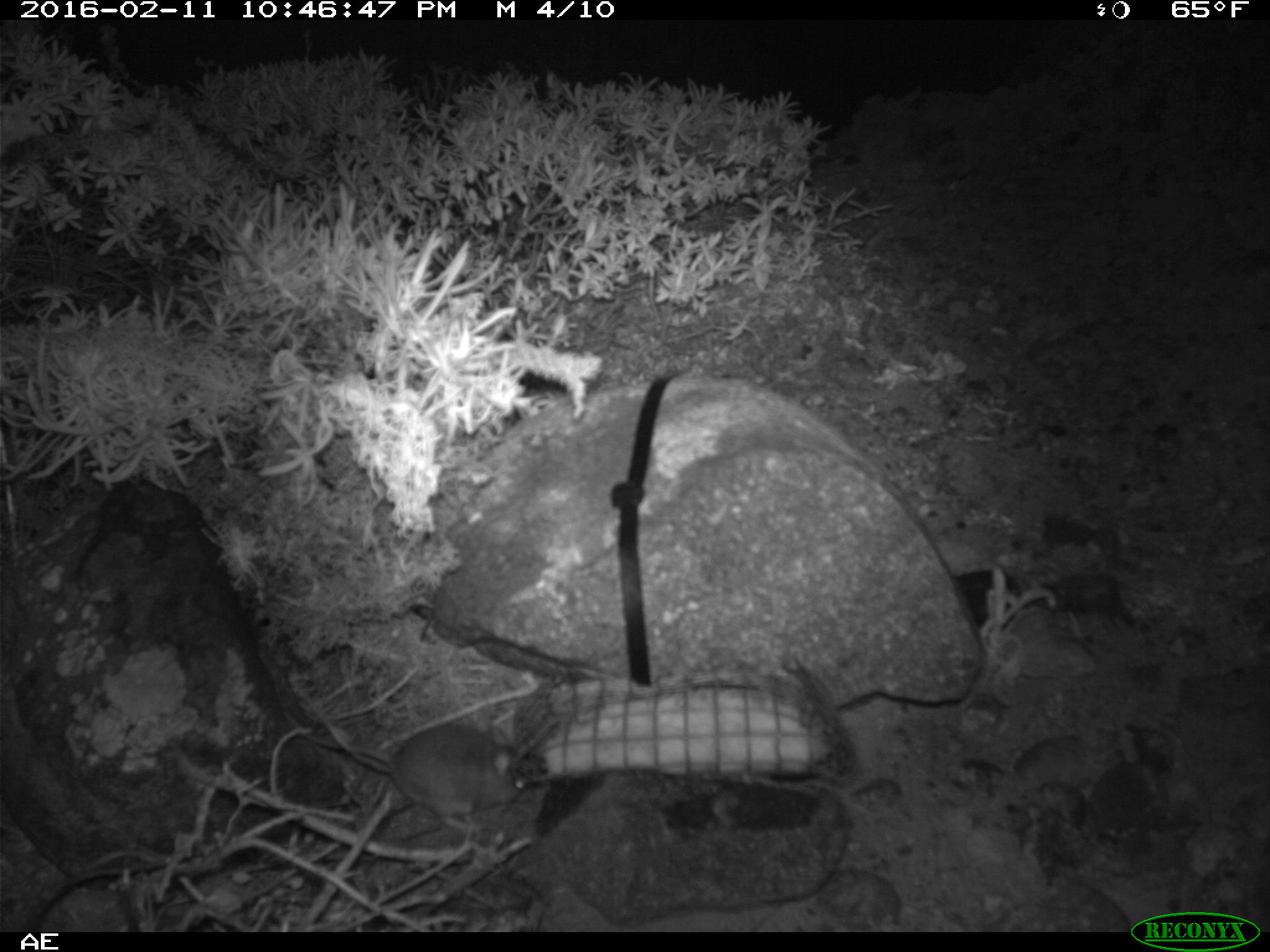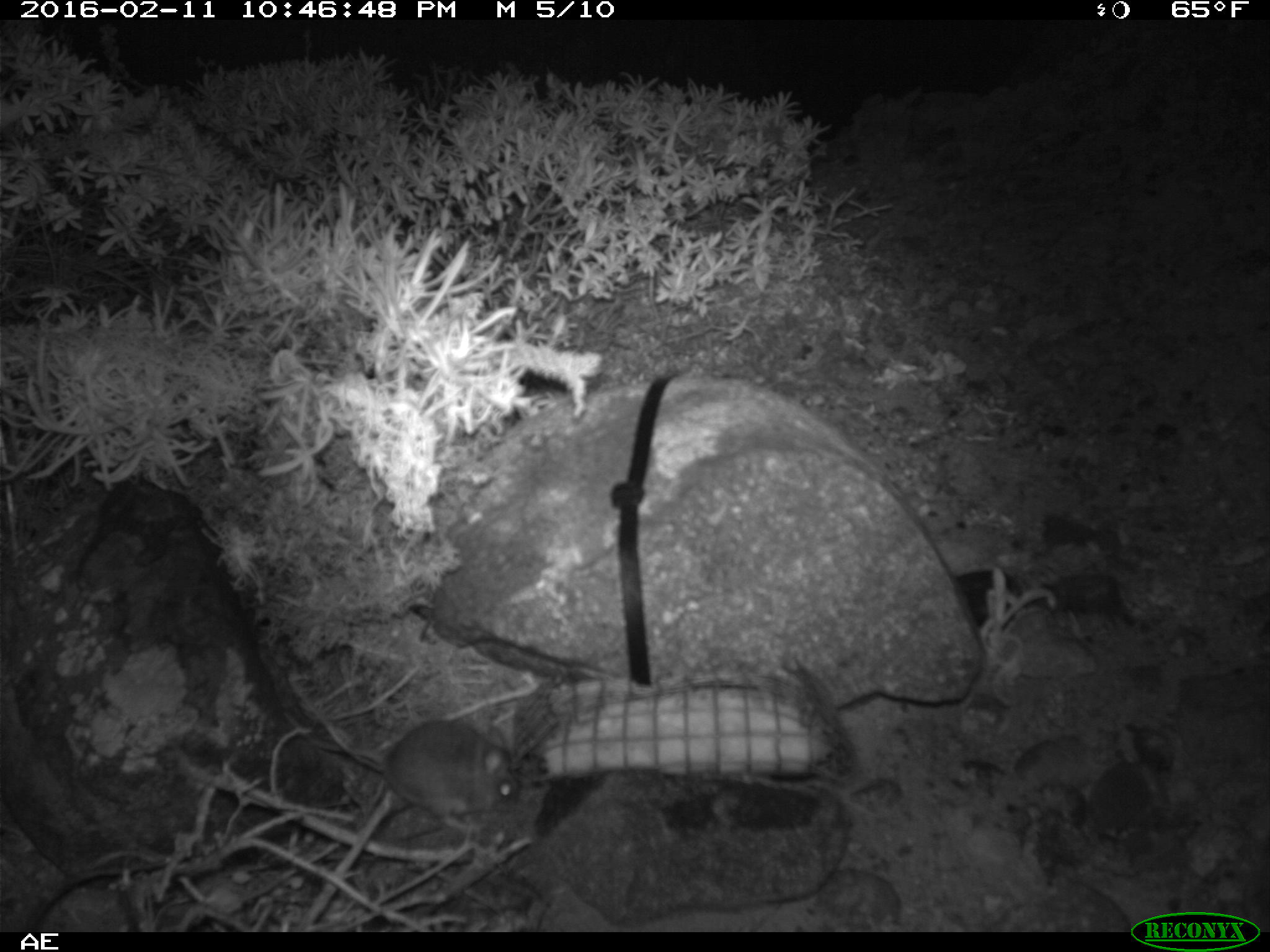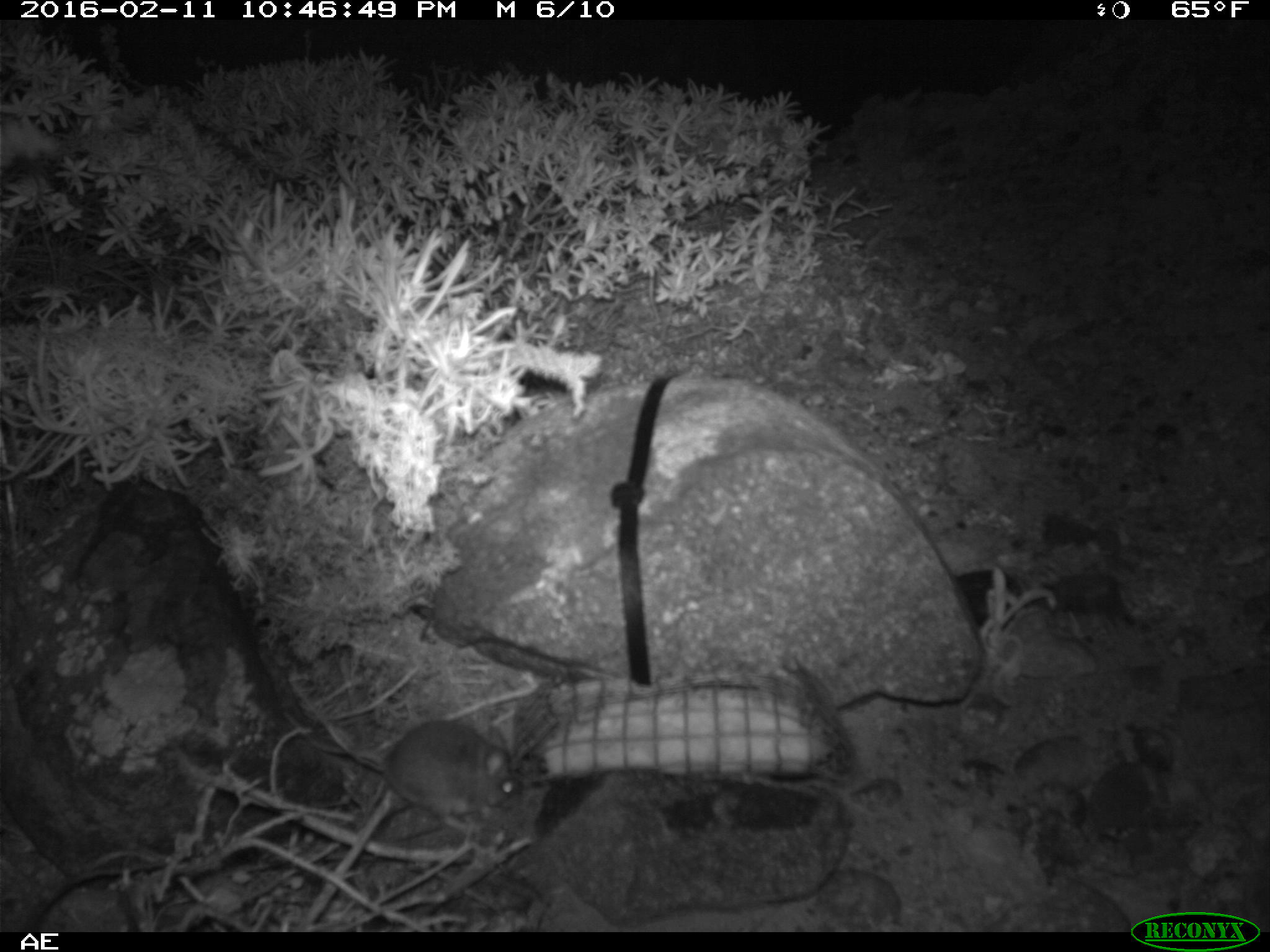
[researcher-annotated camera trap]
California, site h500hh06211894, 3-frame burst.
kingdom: Animalia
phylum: Chordata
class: Mammalia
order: Rodentia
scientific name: Rodentia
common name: rodent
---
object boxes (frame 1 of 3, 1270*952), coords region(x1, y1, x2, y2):
rodent: region(282, 710, 523, 831)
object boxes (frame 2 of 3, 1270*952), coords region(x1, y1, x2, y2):
rodent: region(310, 718, 518, 833)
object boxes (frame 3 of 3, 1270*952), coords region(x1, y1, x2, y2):
rodent: region(282, 710, 520, 832)